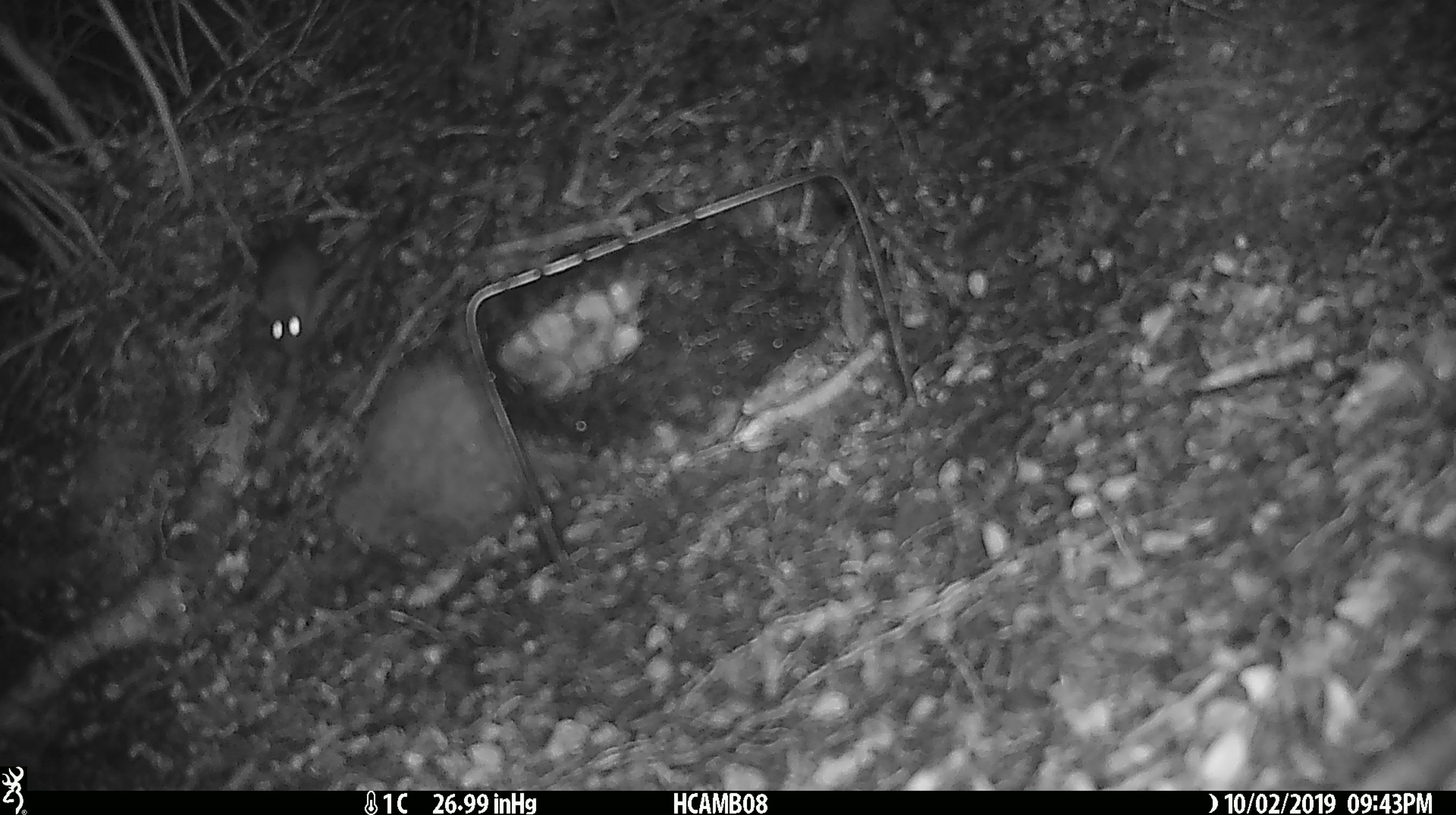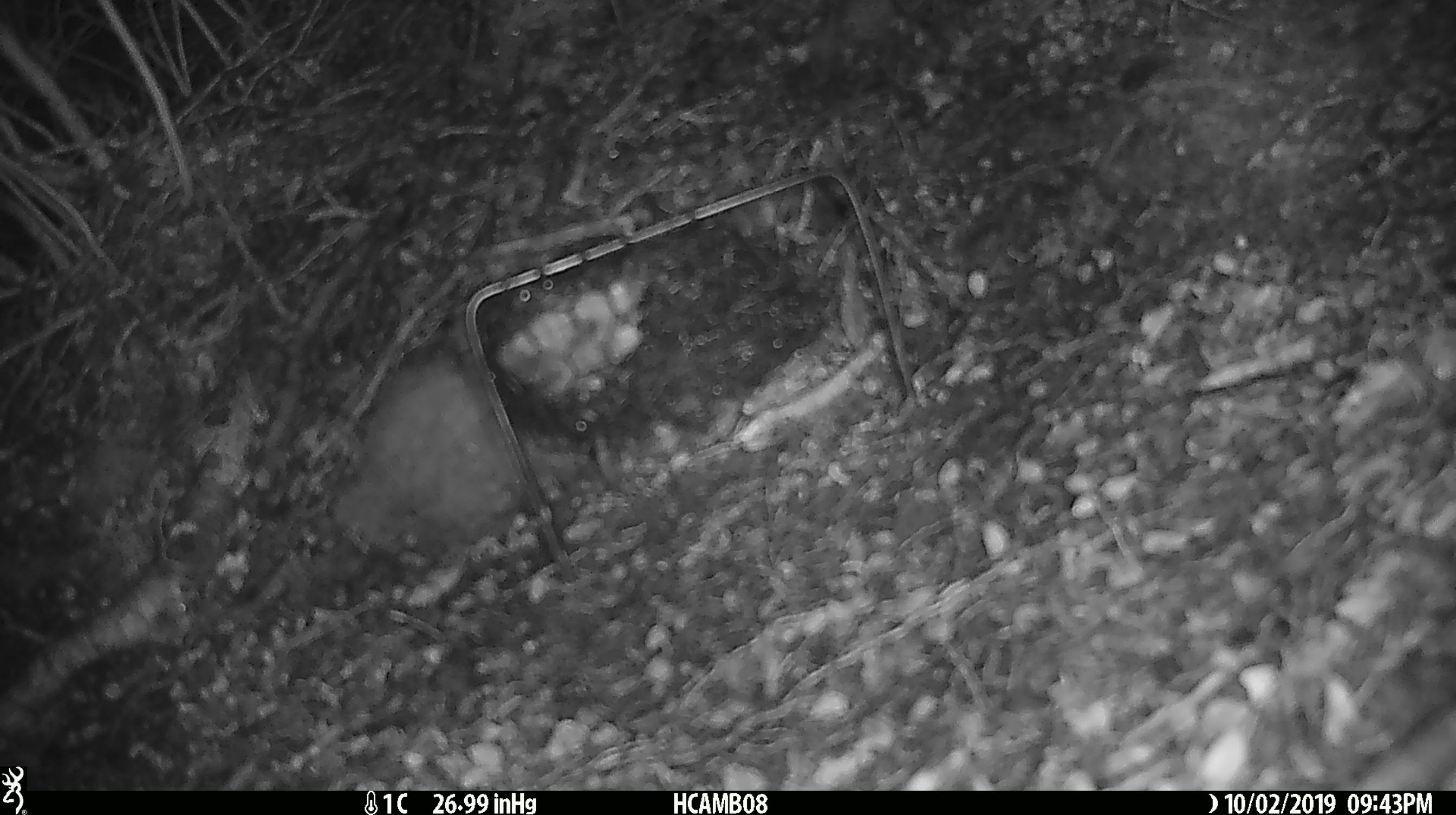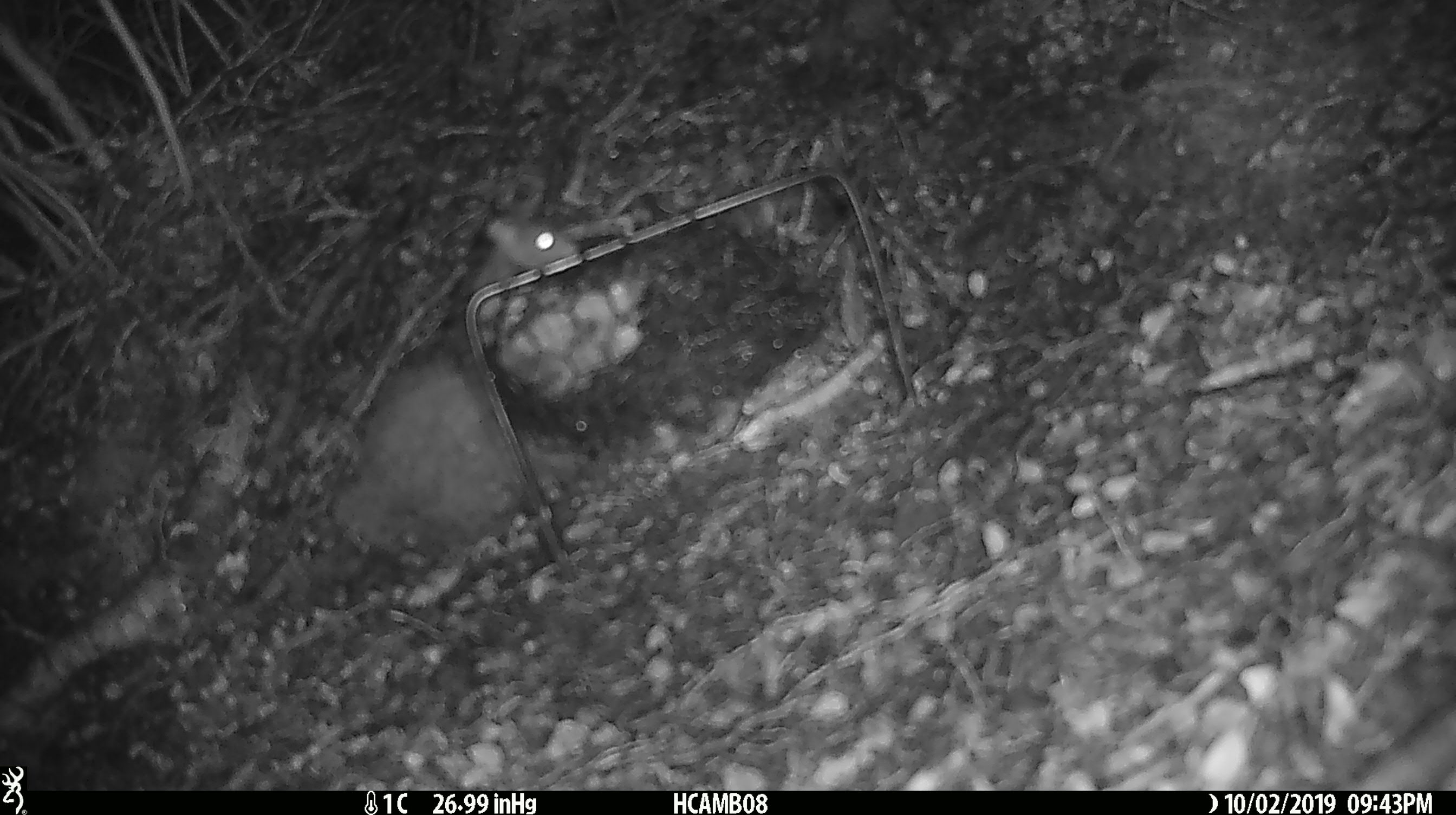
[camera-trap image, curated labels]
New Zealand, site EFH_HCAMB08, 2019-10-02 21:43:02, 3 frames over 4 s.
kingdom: Animalia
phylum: Chordata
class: Mammalia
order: Rodentia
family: Muridae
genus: Mus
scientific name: Mus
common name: mouse